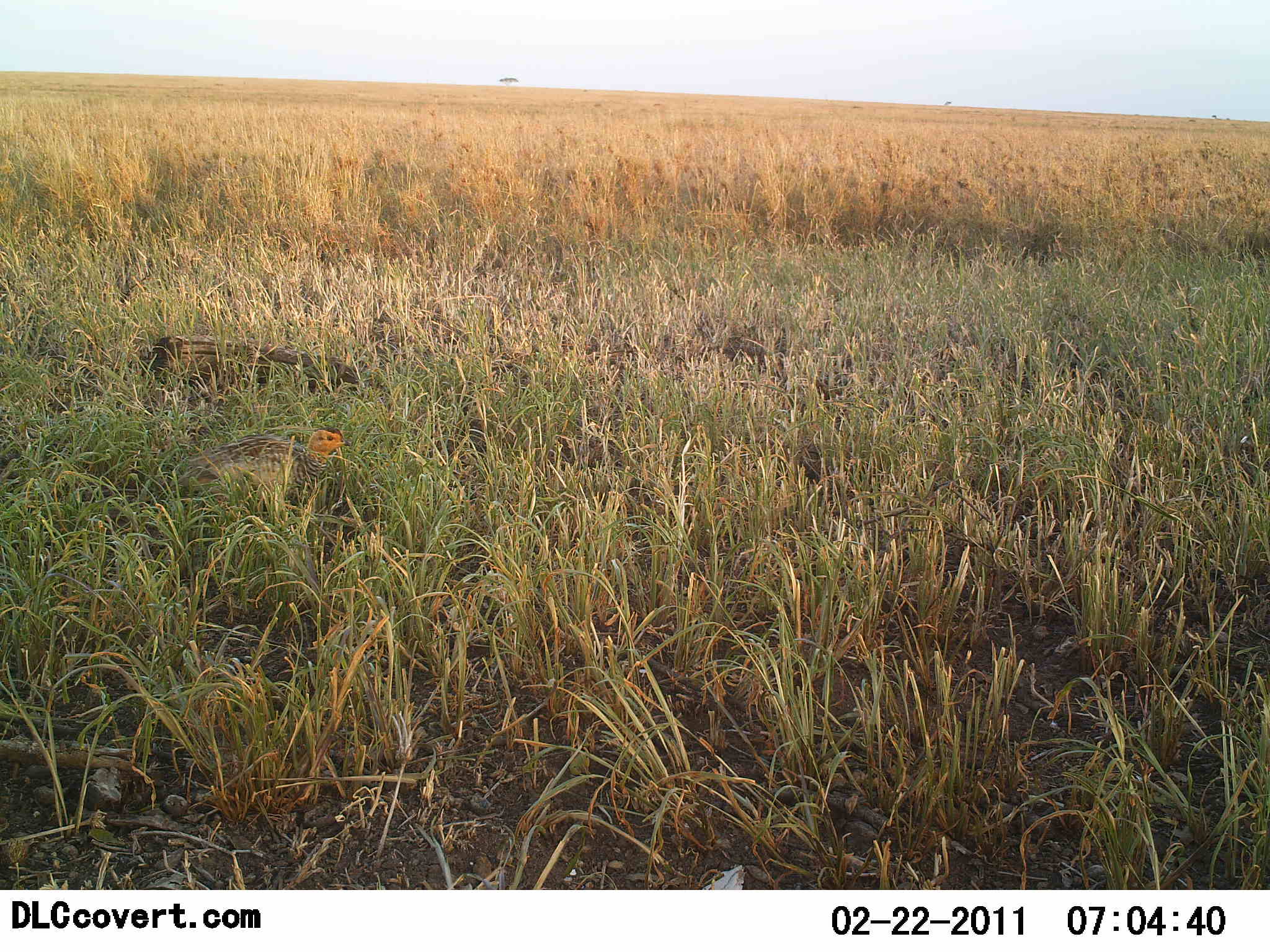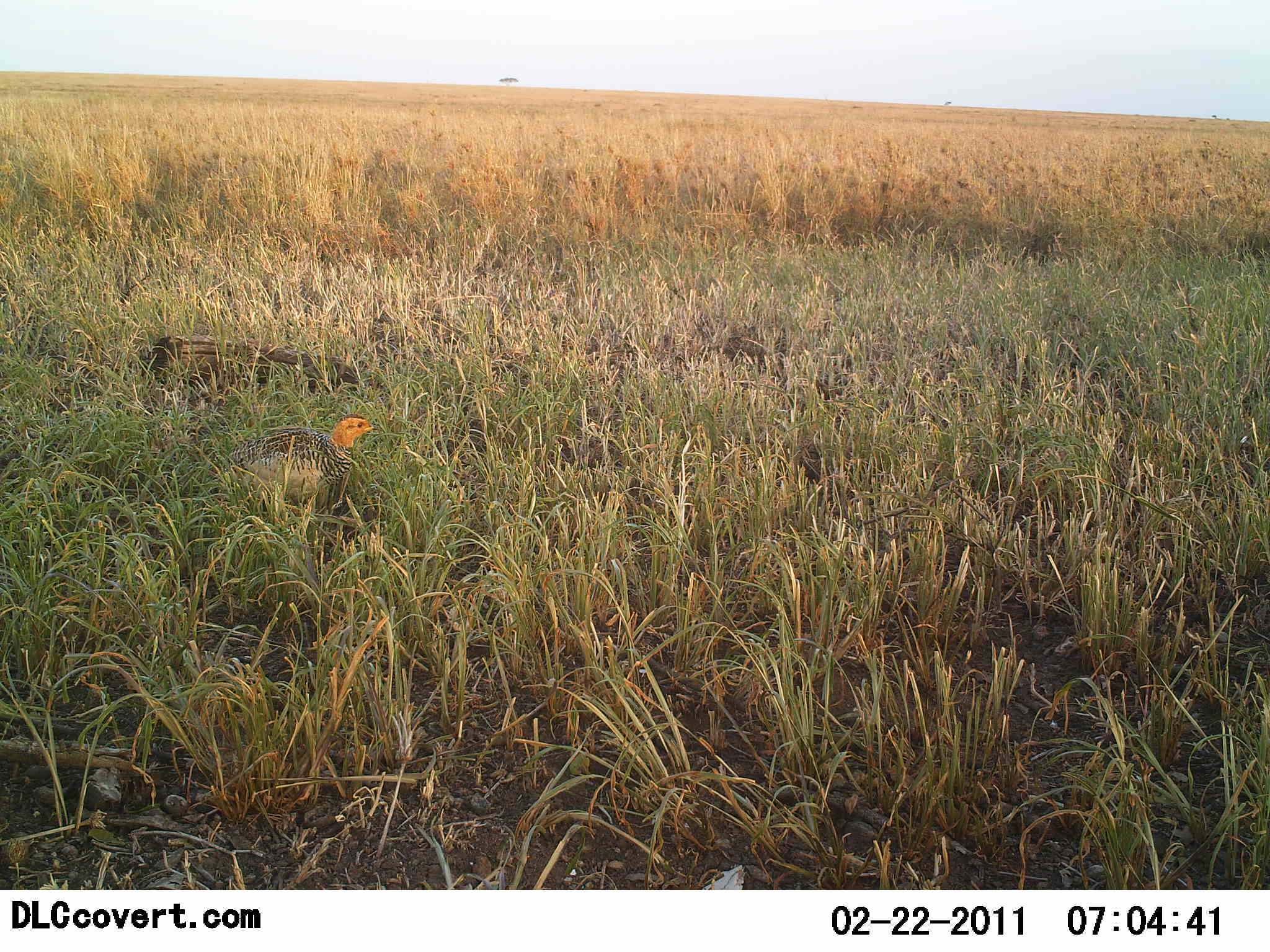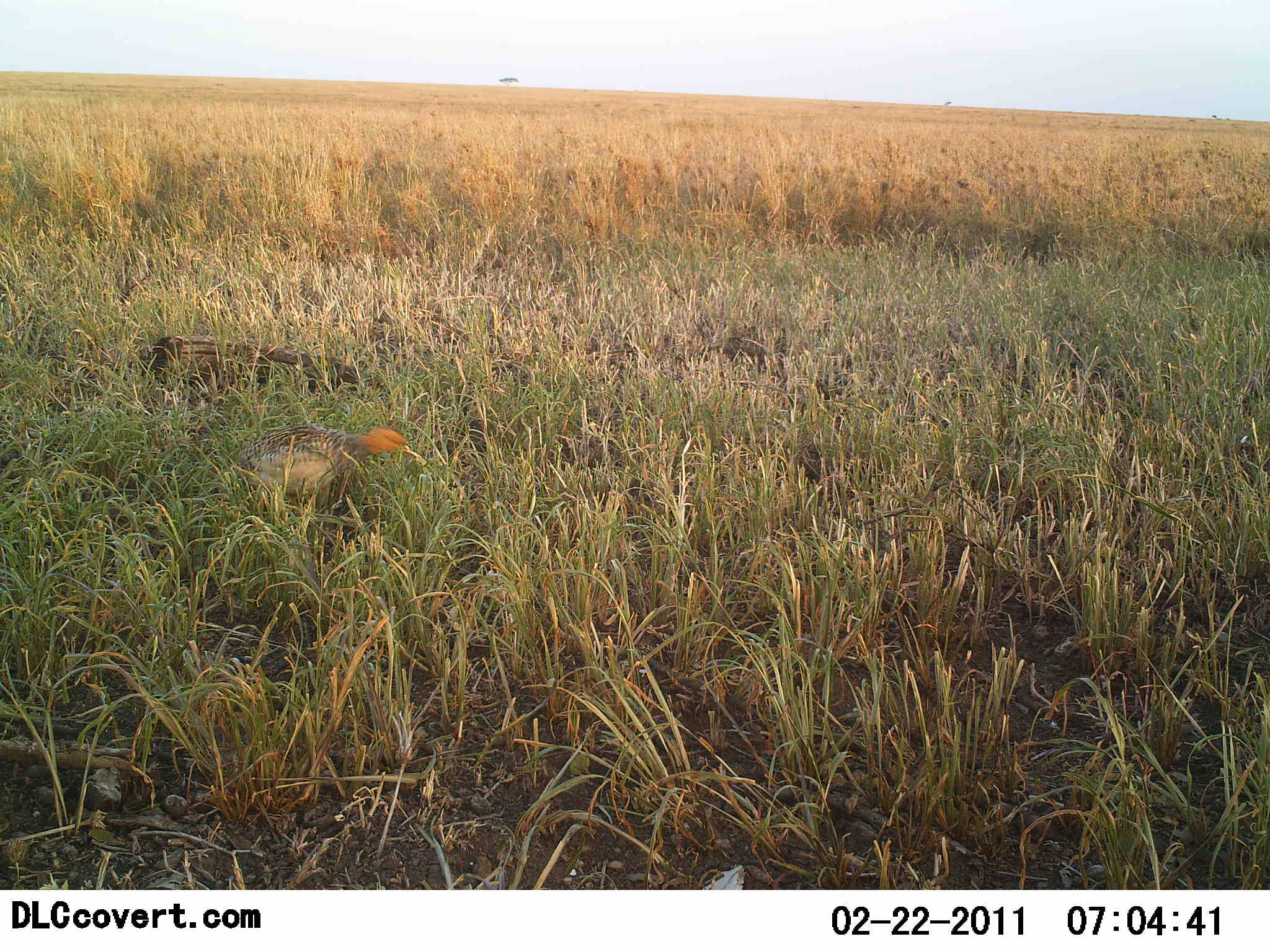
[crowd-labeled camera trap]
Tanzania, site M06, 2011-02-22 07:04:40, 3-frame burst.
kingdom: Animalia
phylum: Chordata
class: Aves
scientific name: Aves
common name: bird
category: otherbird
Otherbird (bird) (Aves), count 1. Behavior (volunteer vote fractions): standing 15%, resting 8%, moving 62%, interacting 0%. Young present (vote fraction): 0%. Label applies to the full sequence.